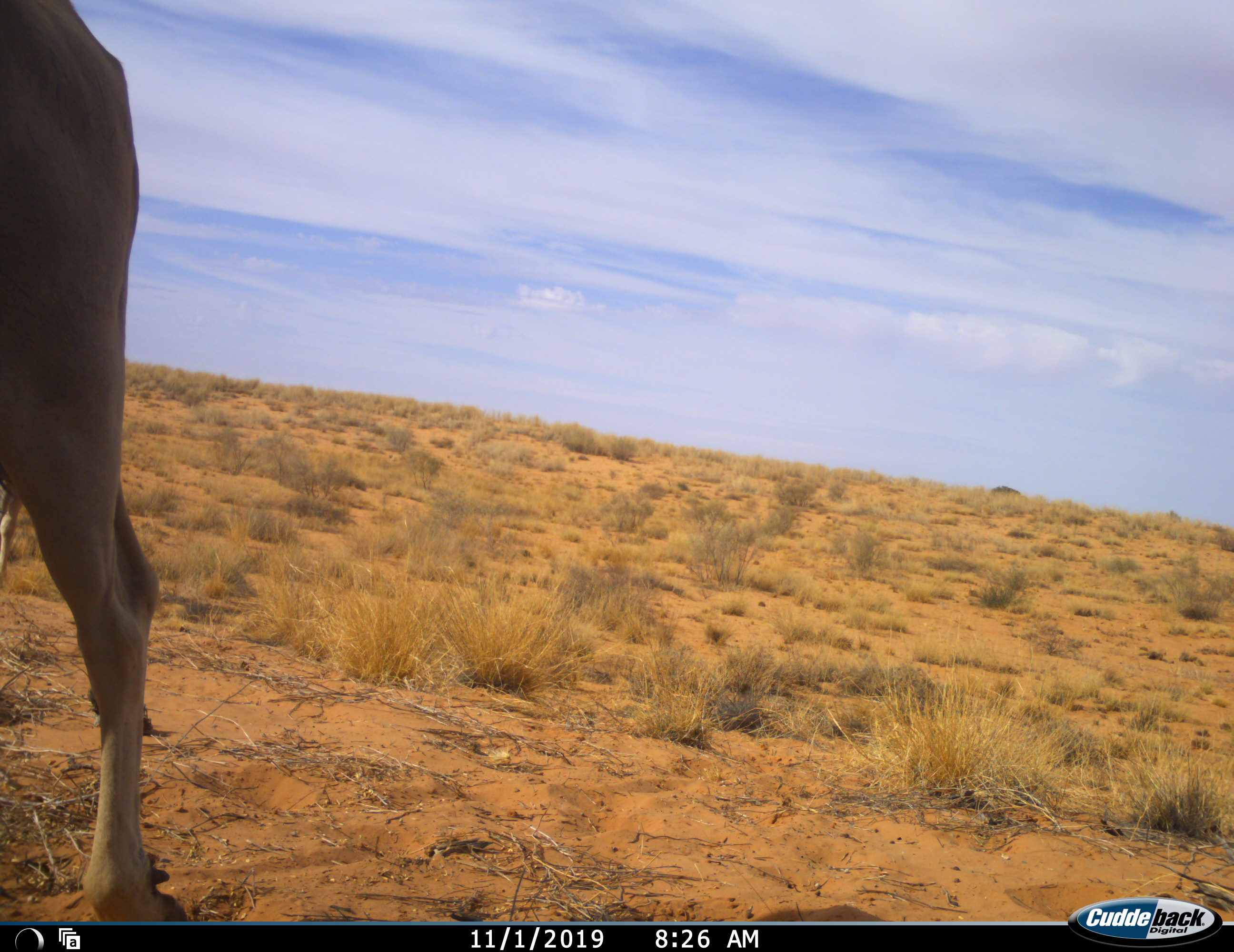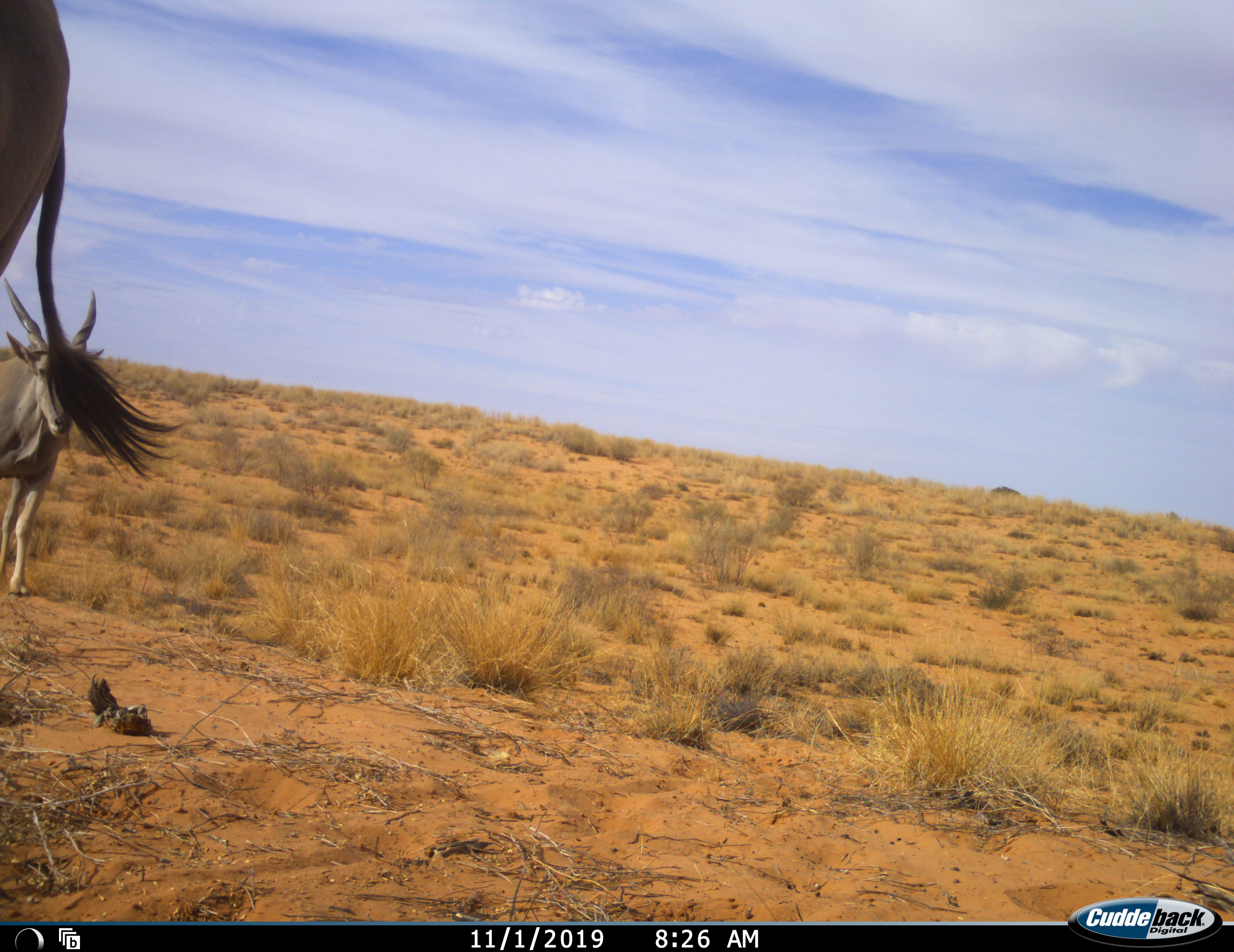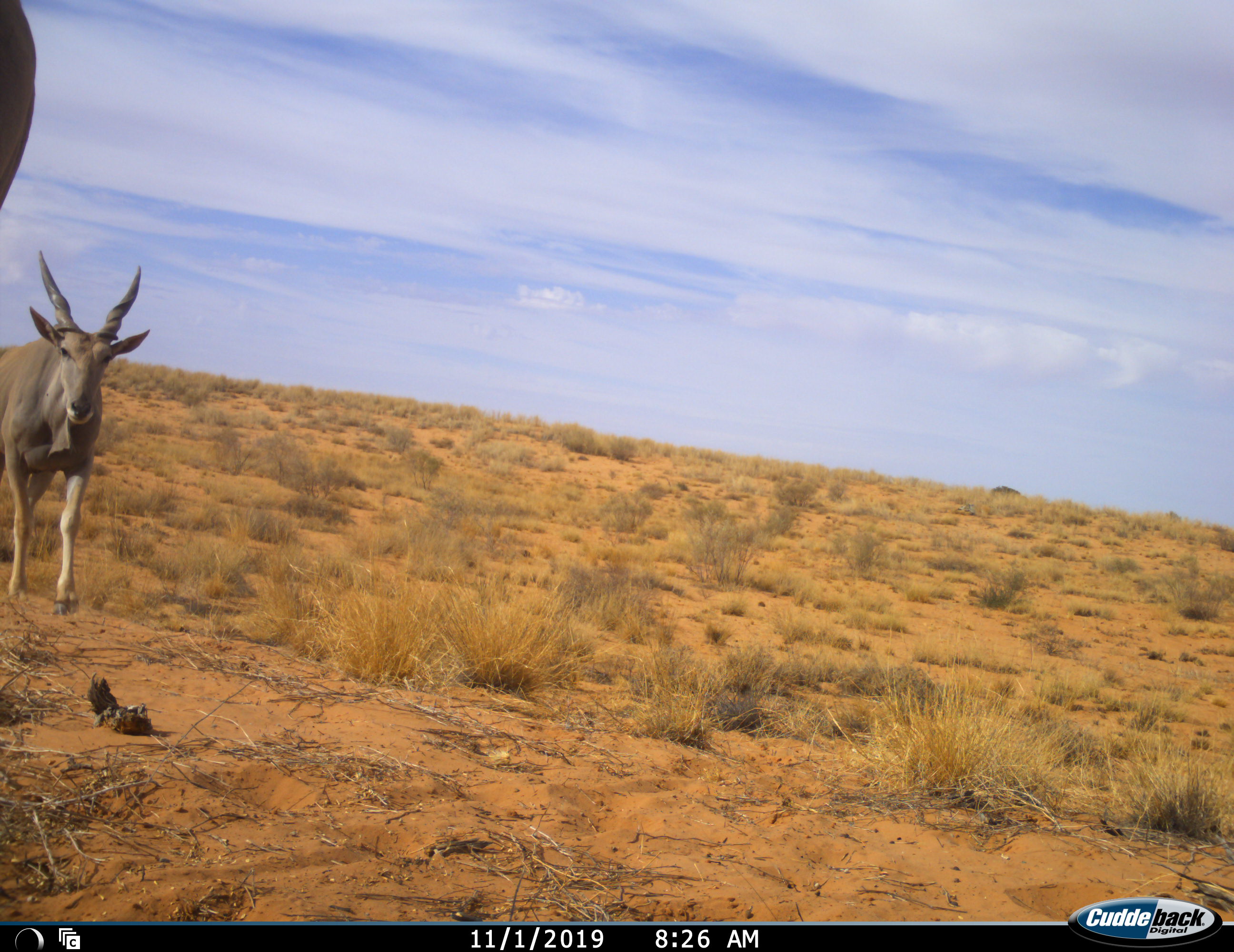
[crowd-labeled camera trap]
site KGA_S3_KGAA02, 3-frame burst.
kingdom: Animalia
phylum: Chordata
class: Mammalia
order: Artiodactyla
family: Bovidae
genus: Tragelaphus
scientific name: Tragelaphus oryx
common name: eland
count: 2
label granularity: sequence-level